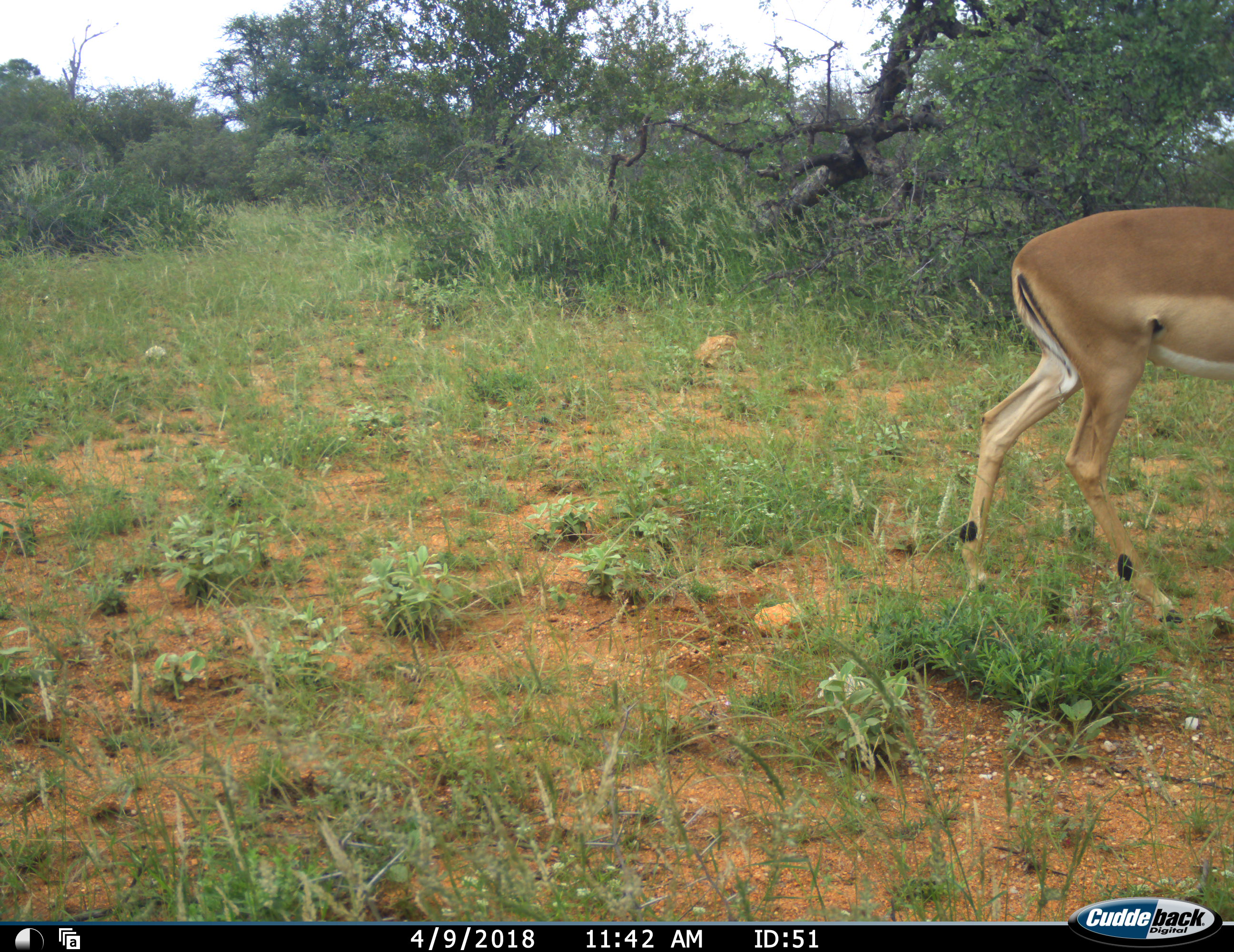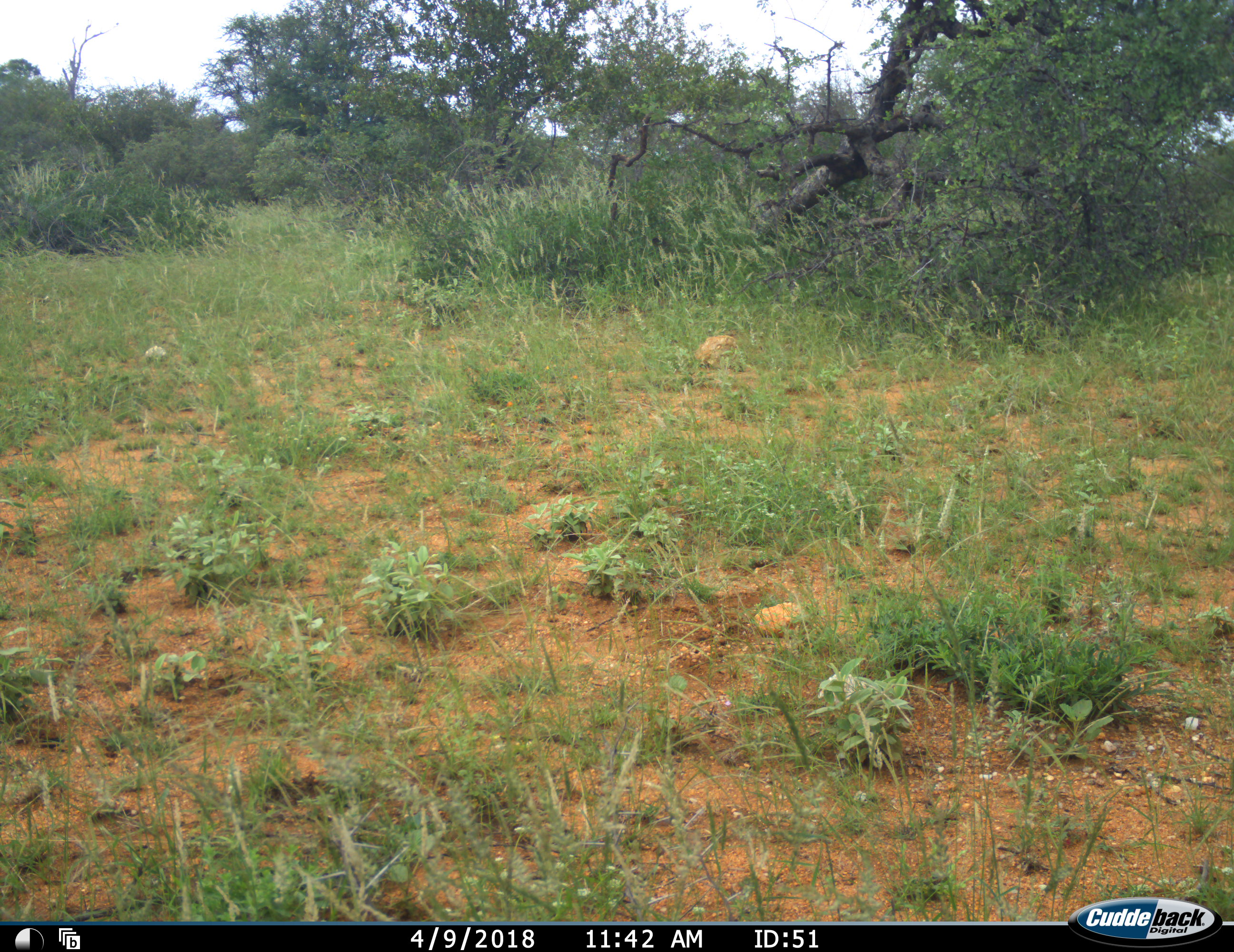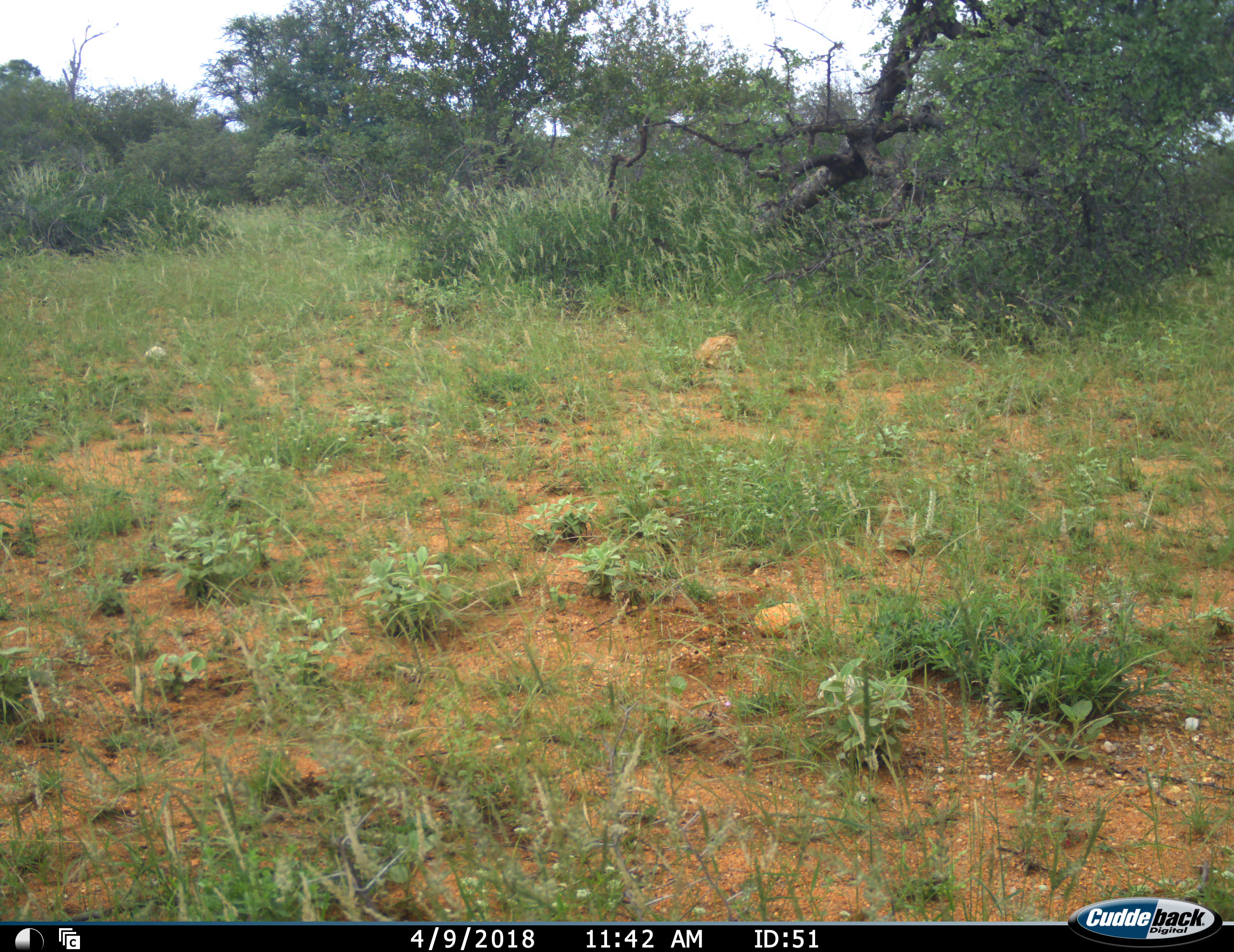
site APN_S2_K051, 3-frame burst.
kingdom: Animalia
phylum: Chordata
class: Mammalia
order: Artiodactyla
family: Bovidae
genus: Aepyceros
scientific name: Aepyceros melampus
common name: impala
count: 1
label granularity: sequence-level